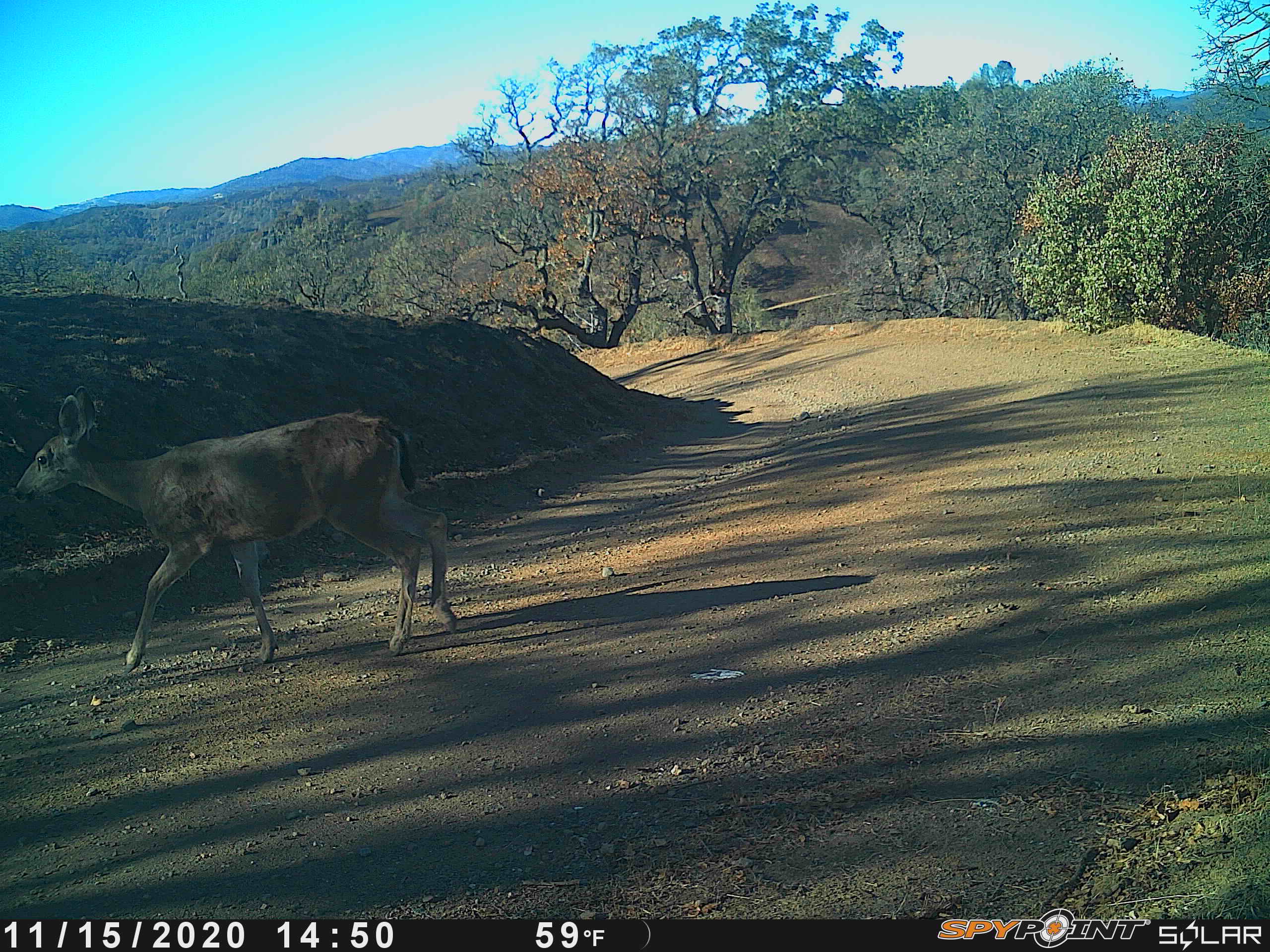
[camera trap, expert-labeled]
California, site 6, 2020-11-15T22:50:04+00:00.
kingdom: Animalia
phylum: Chordata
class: Mammalia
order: Artiodactyla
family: Cervidae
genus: Odocoileus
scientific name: Odocoileus hemionus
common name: mule deer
Mule deer (Odocoileus hemionus).